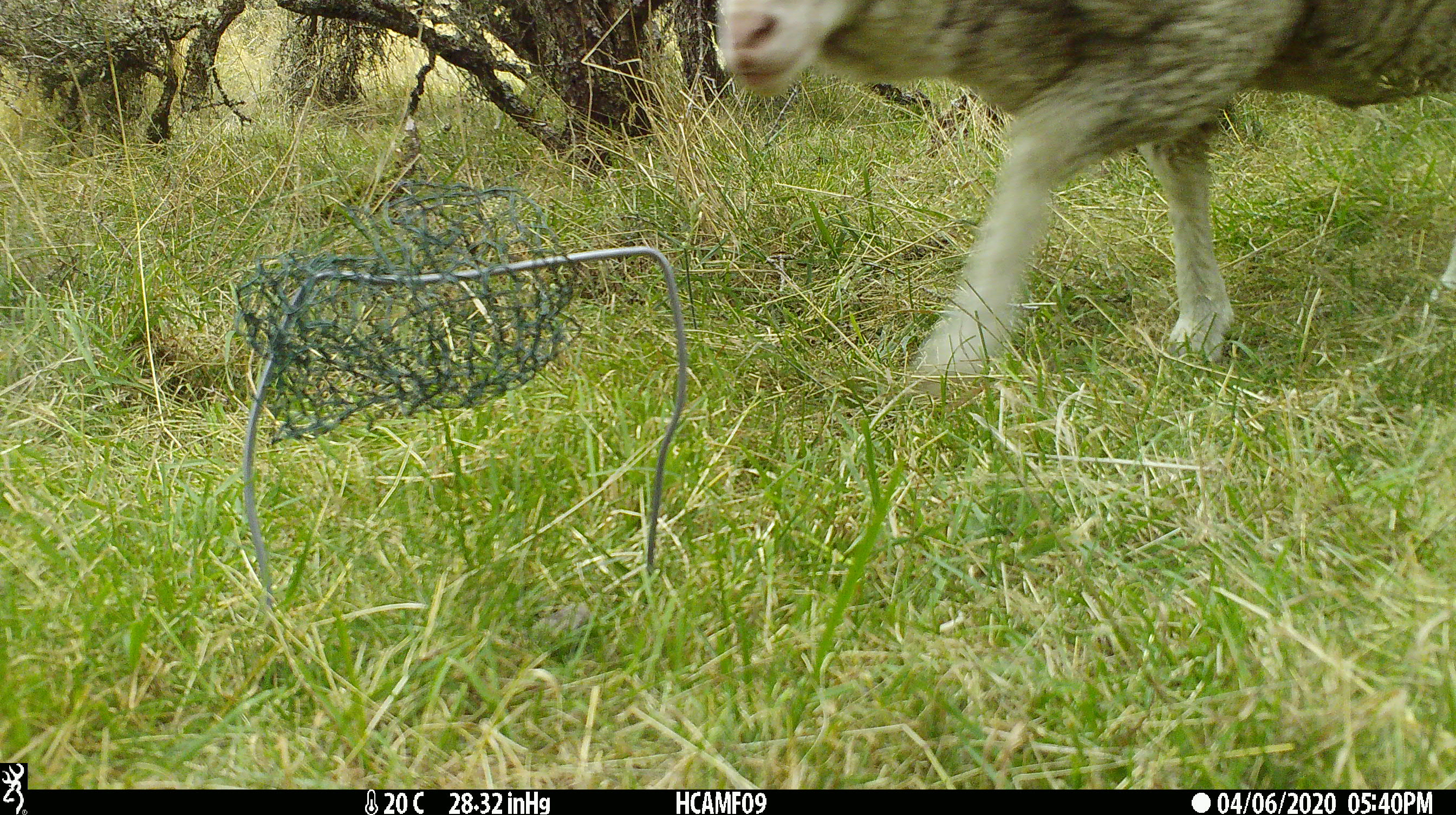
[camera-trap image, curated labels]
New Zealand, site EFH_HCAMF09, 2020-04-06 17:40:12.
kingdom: Animalia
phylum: Chordata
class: Mammalia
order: Artiodactyla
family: Bovidae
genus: Ovis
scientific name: Ovis aries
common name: domestic sheep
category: sheep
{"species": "sheep (domestic sheep) (Ovis aries)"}